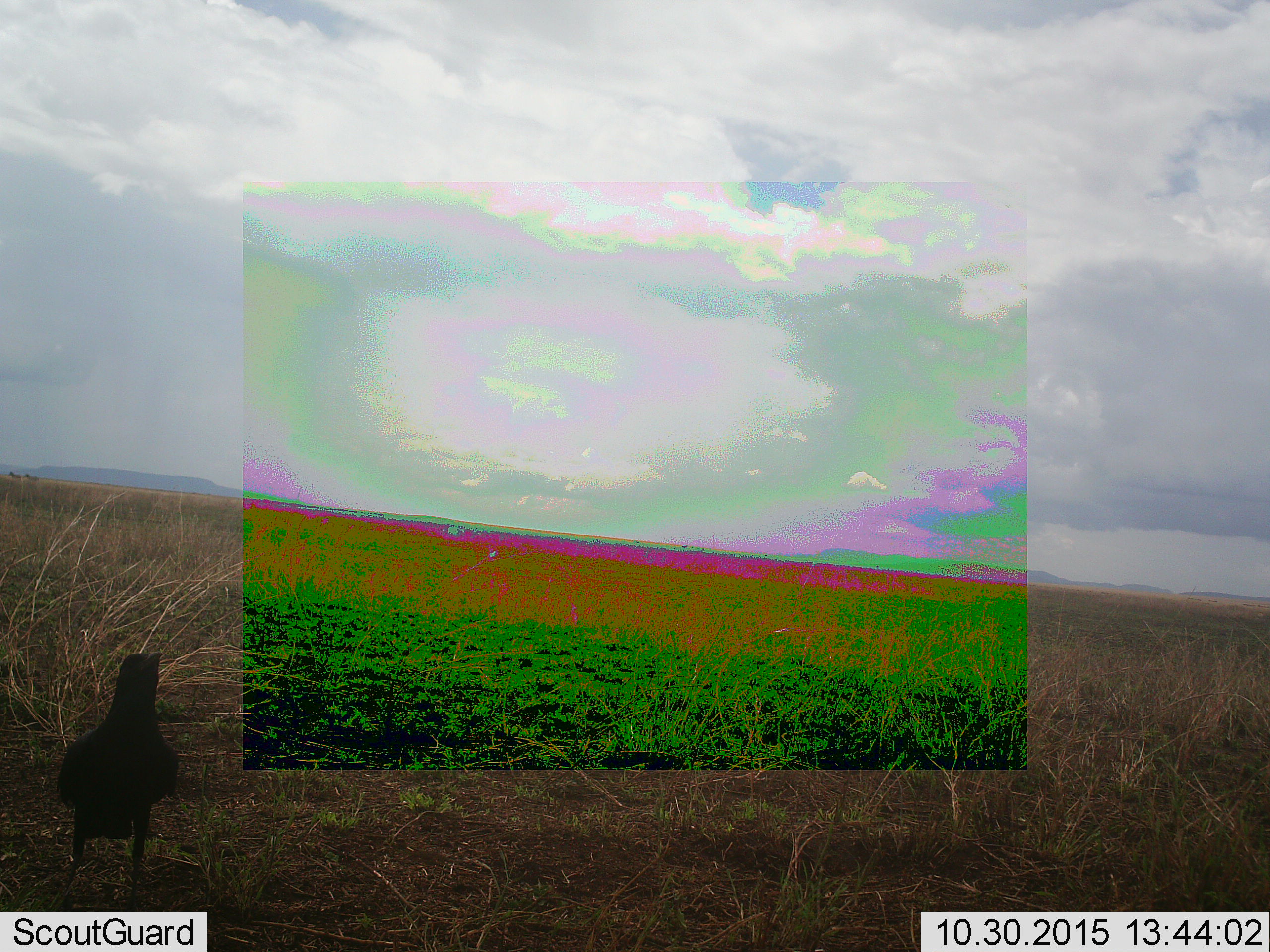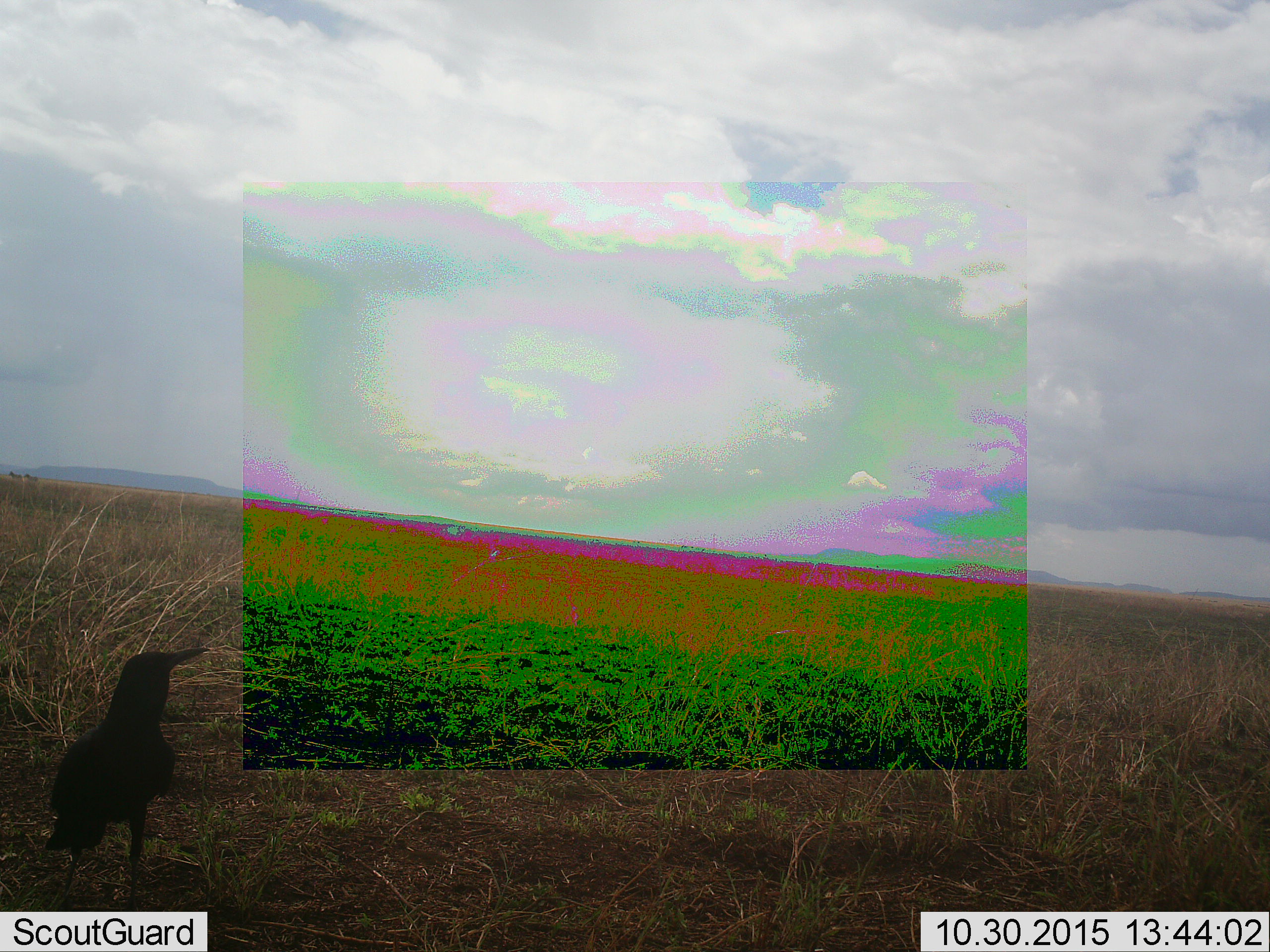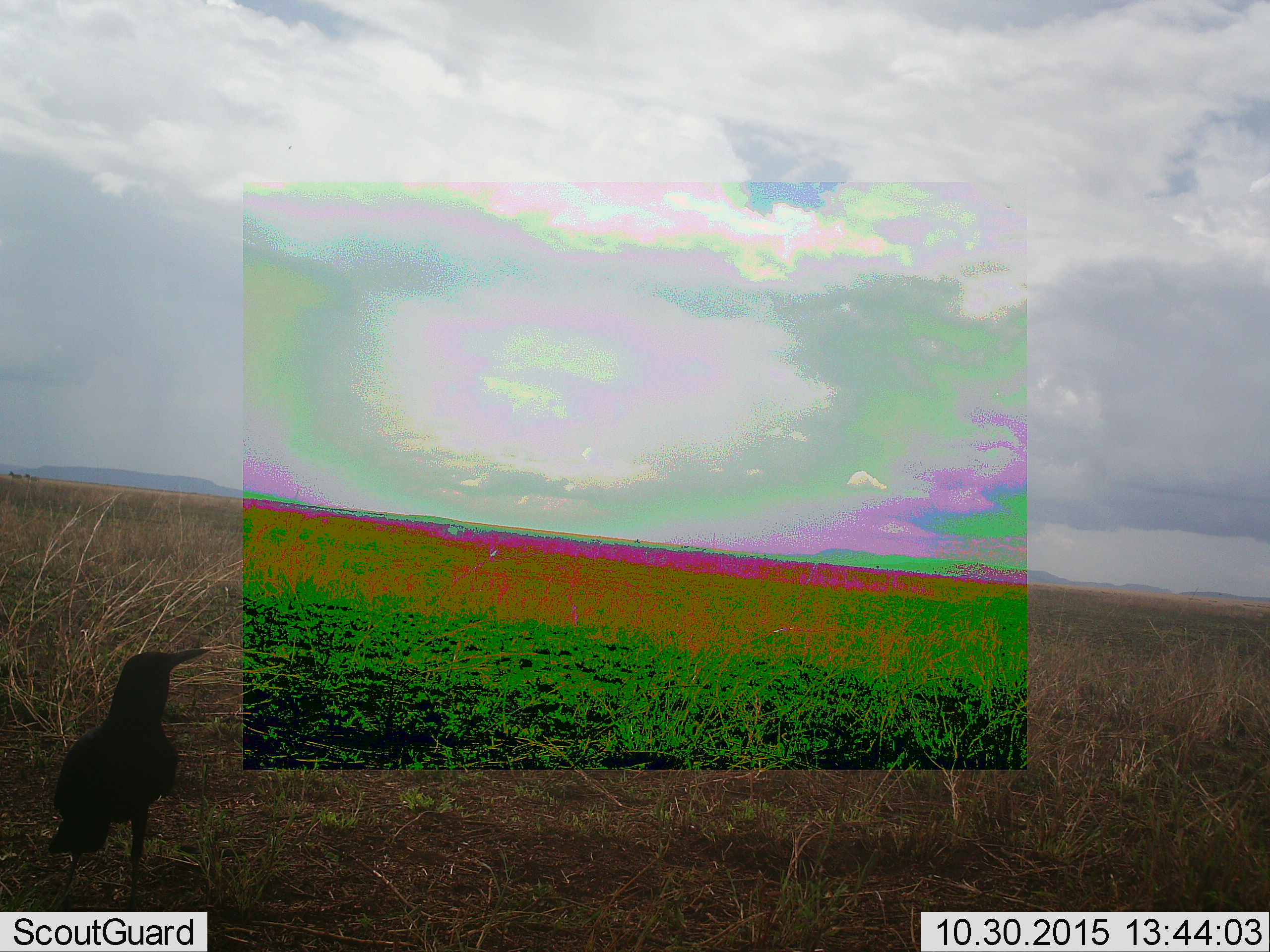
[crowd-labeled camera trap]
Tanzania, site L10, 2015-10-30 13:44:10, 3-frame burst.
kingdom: Animalia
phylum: Chordata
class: Aves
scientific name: Aves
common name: bird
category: otherbird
Otherbird (bird) (Aves), count 1. Behavior (volunteer vote fractions): standing 100%, resting 0%, moving 0%, interacting 0%. Young present (vote fraction): 0%. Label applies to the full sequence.